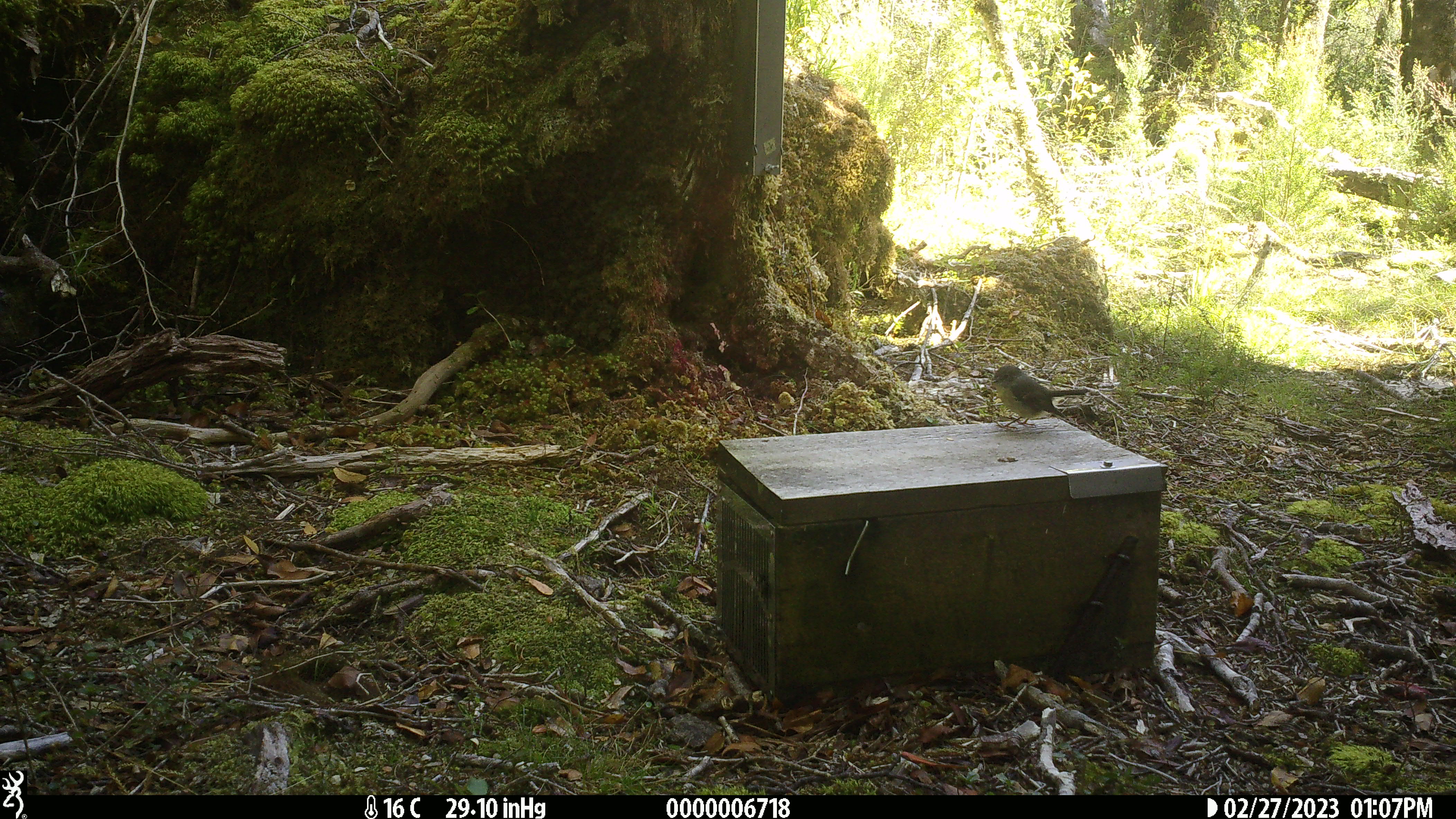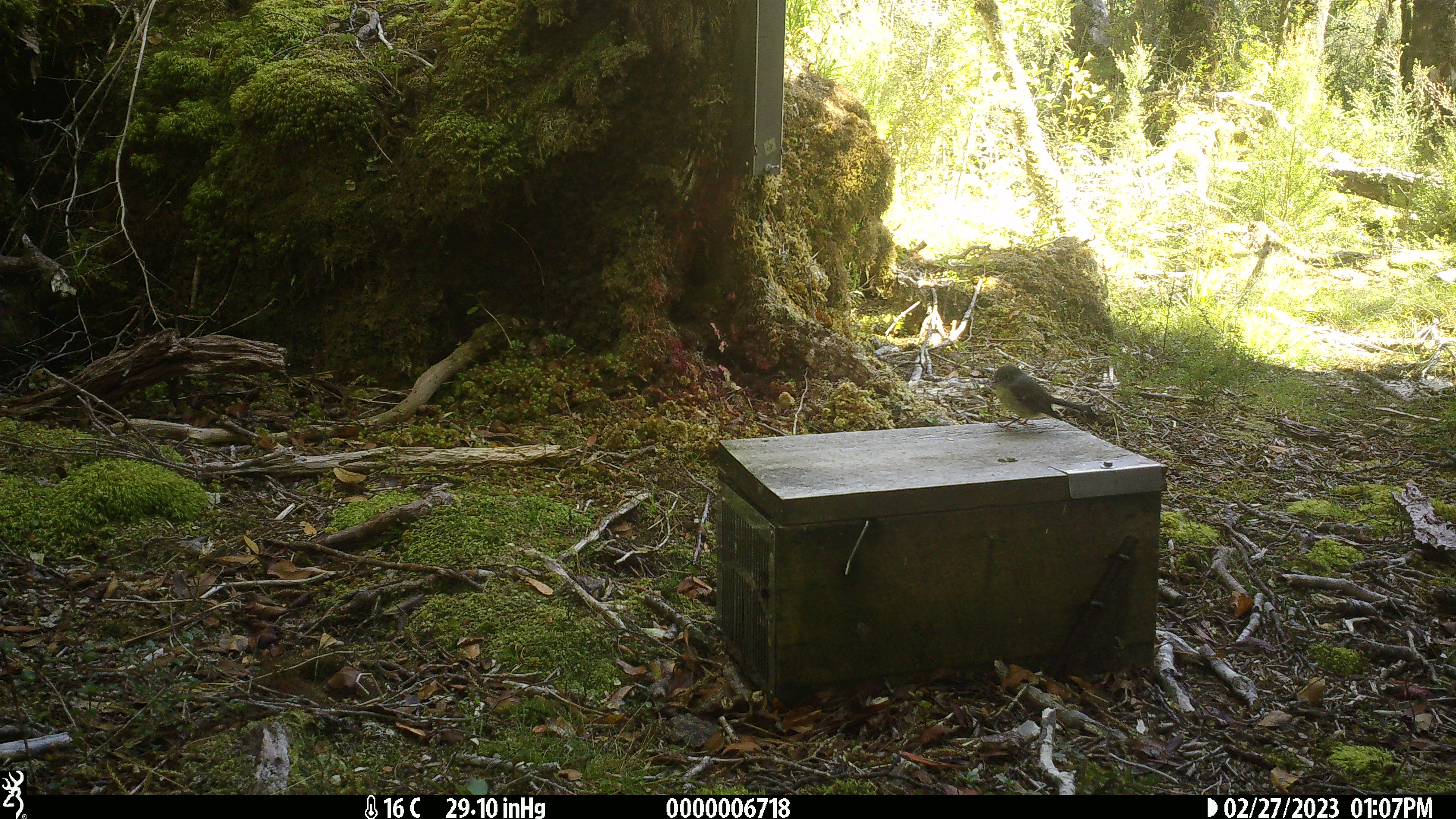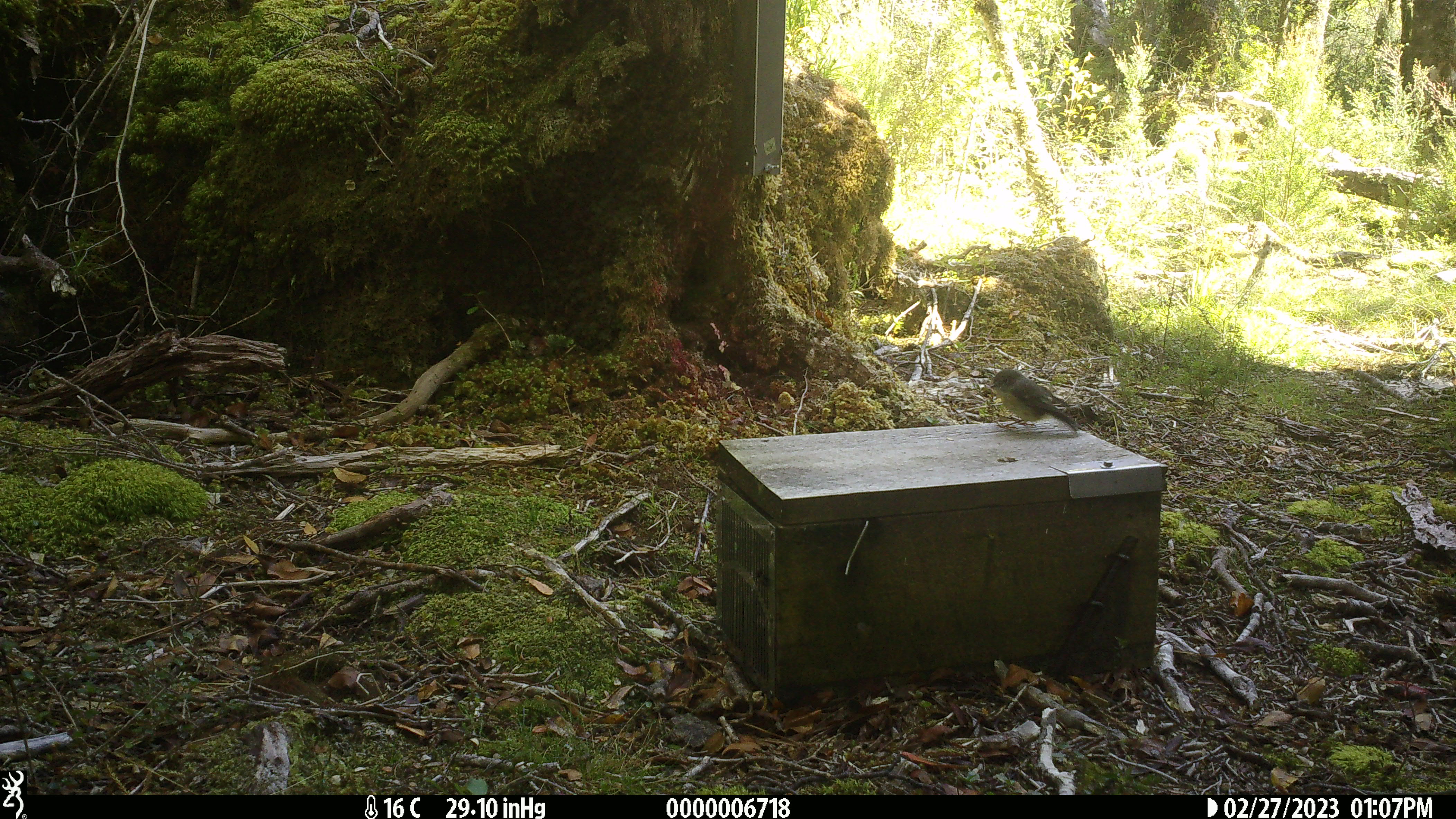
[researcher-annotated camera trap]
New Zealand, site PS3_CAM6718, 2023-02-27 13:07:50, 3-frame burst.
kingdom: Animalia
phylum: Chordata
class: Aves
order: Passeriformes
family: Petroicidae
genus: Petroica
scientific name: Petroica macrocephala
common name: tomtit